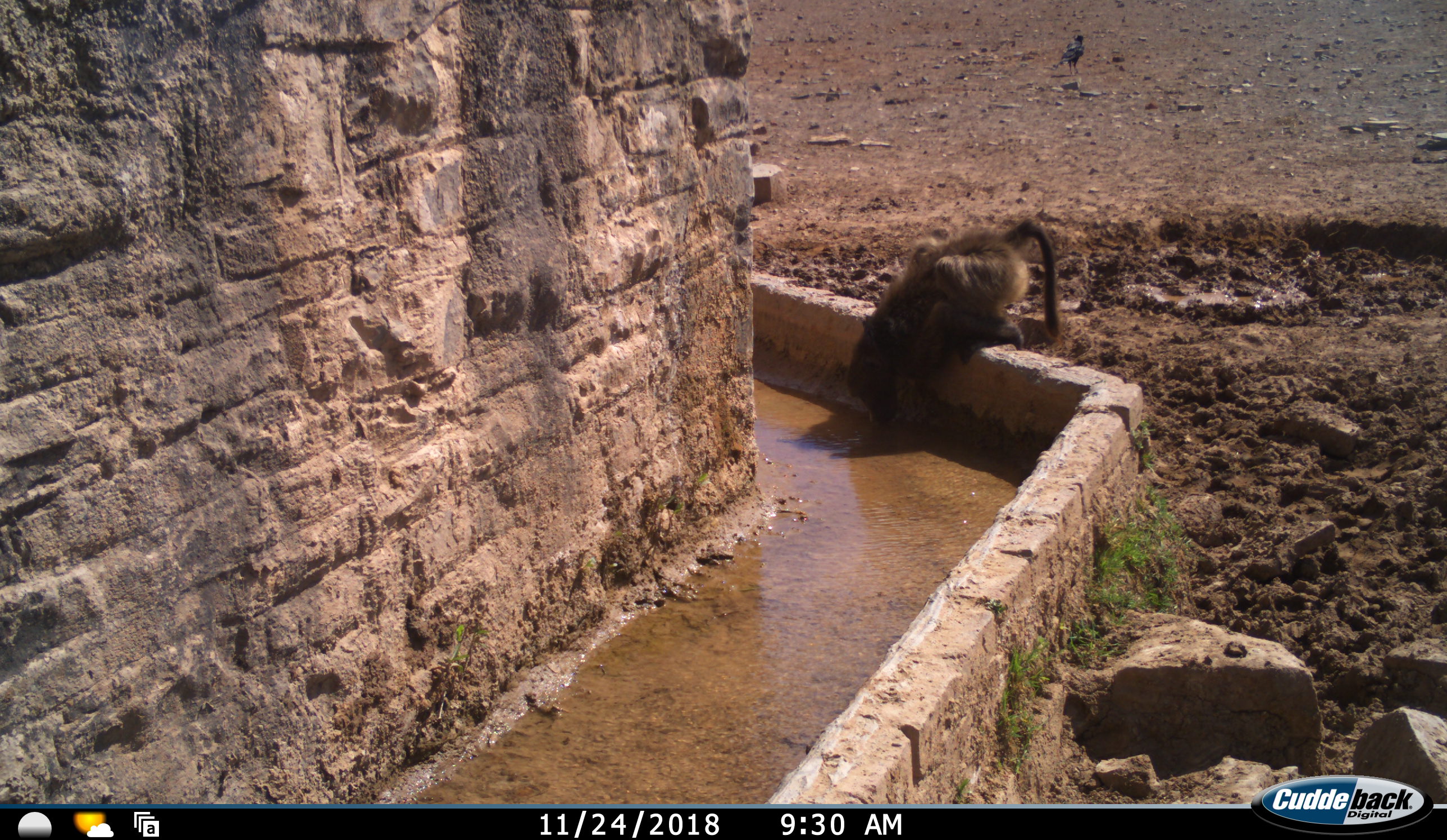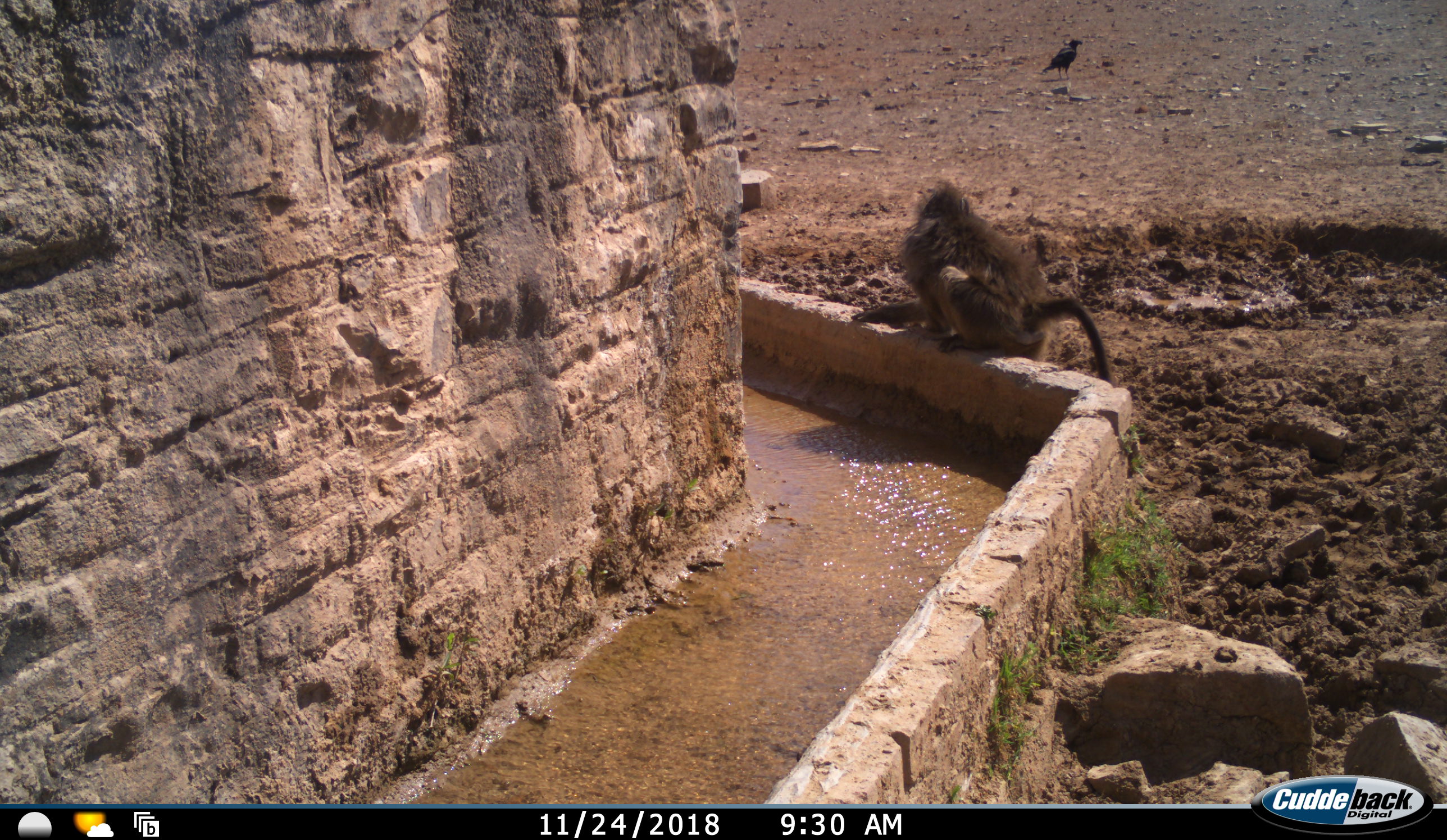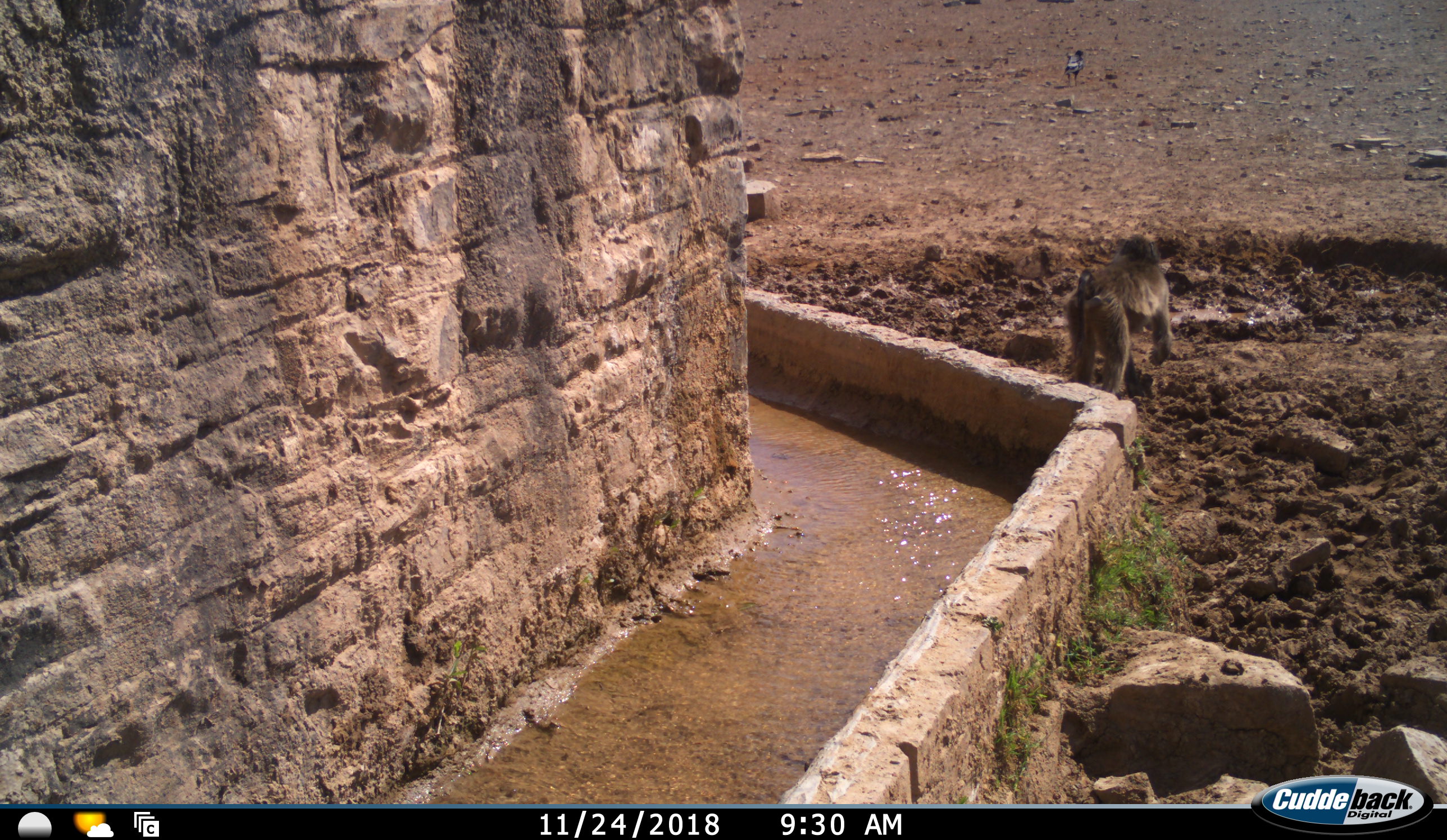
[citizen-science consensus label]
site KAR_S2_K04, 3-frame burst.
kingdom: Animalia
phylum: Chordata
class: Mammalia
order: Primates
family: Cercopithecidae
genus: Papio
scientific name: Papio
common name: baboon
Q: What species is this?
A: Baboon (Papio).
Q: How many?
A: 1.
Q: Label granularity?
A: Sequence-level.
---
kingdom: Animalia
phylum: Chordata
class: Aves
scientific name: Aves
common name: bird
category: birdother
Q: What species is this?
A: Birdother (bird) (Aves).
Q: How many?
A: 1.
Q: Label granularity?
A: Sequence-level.